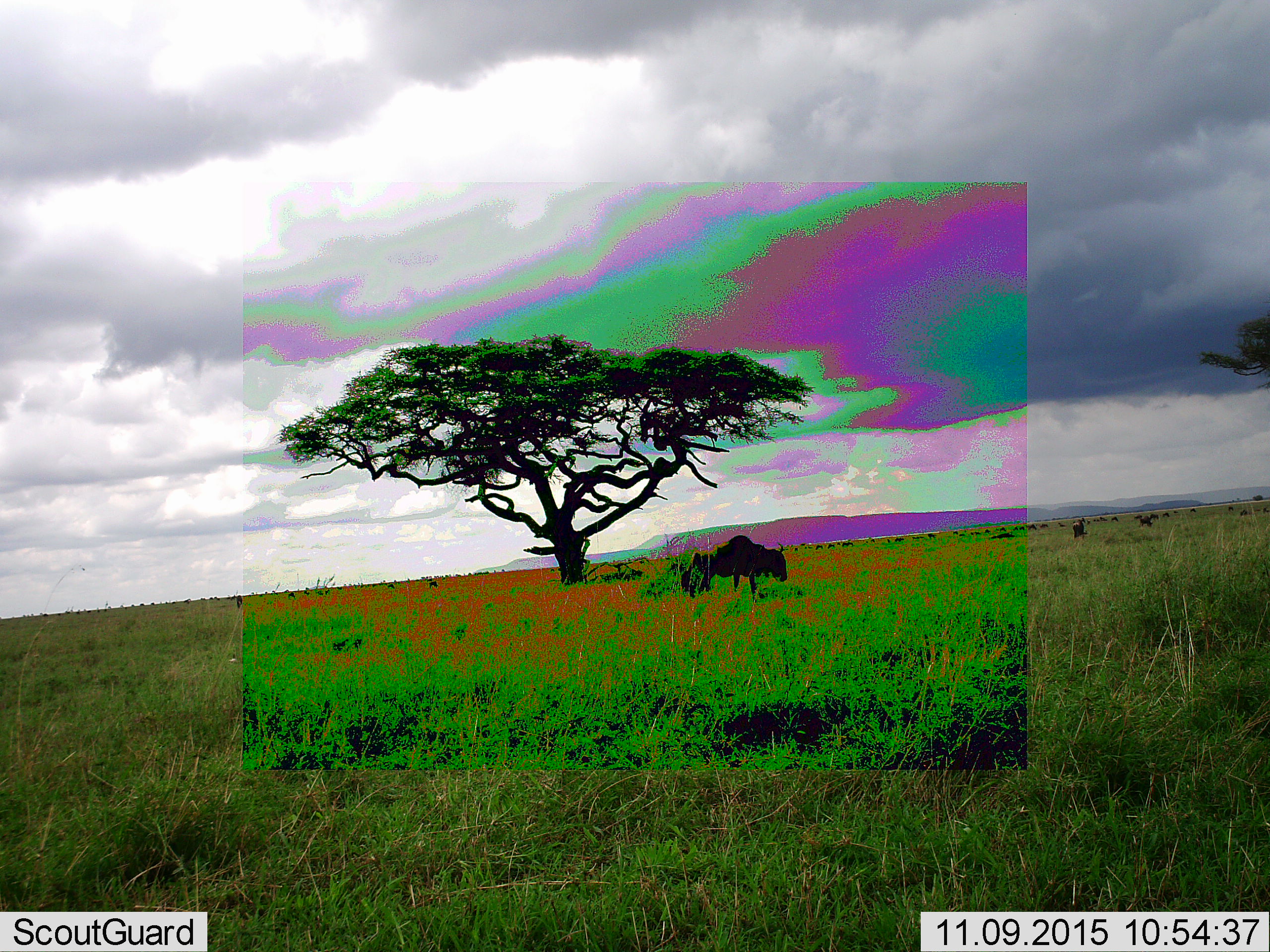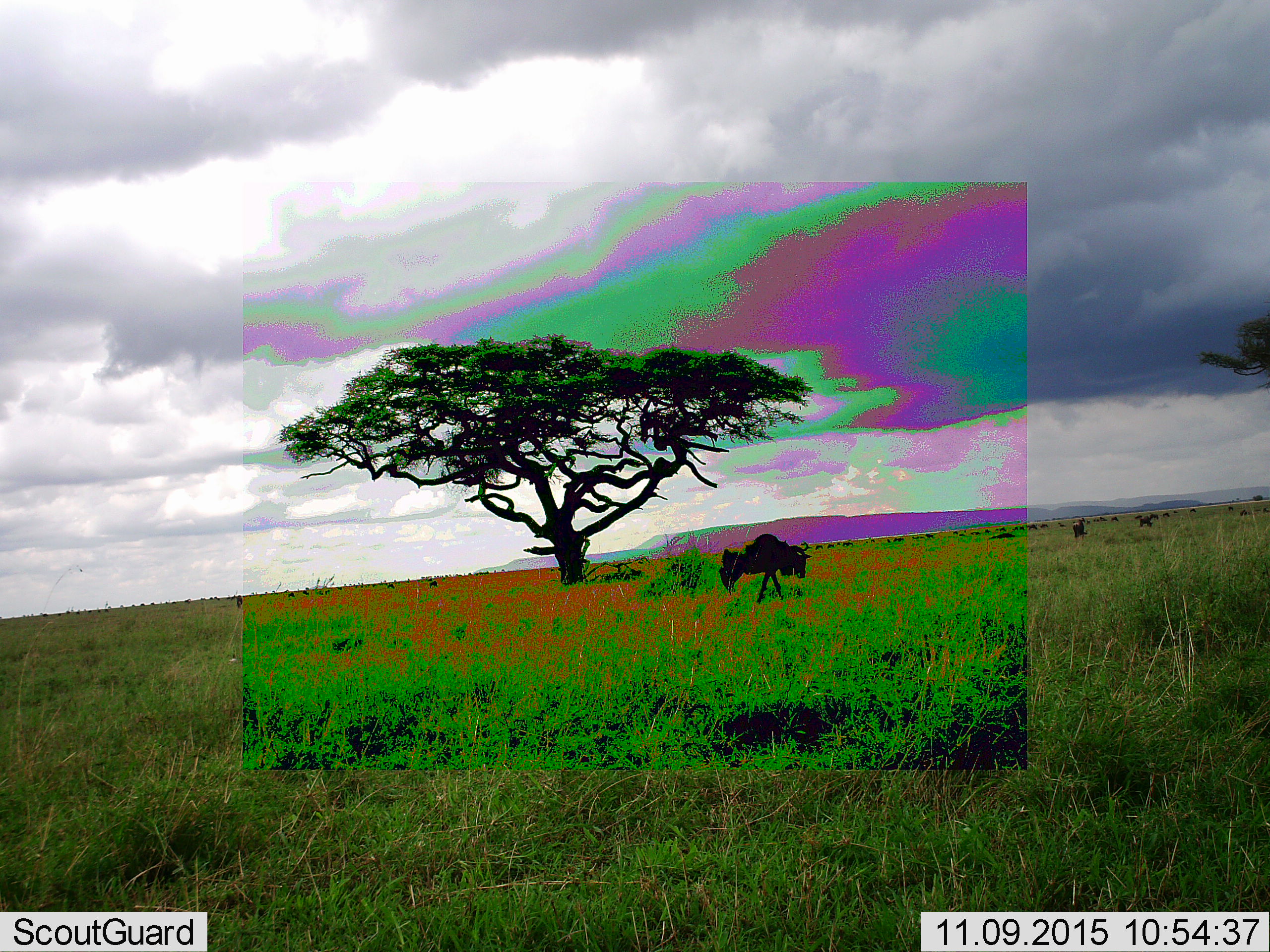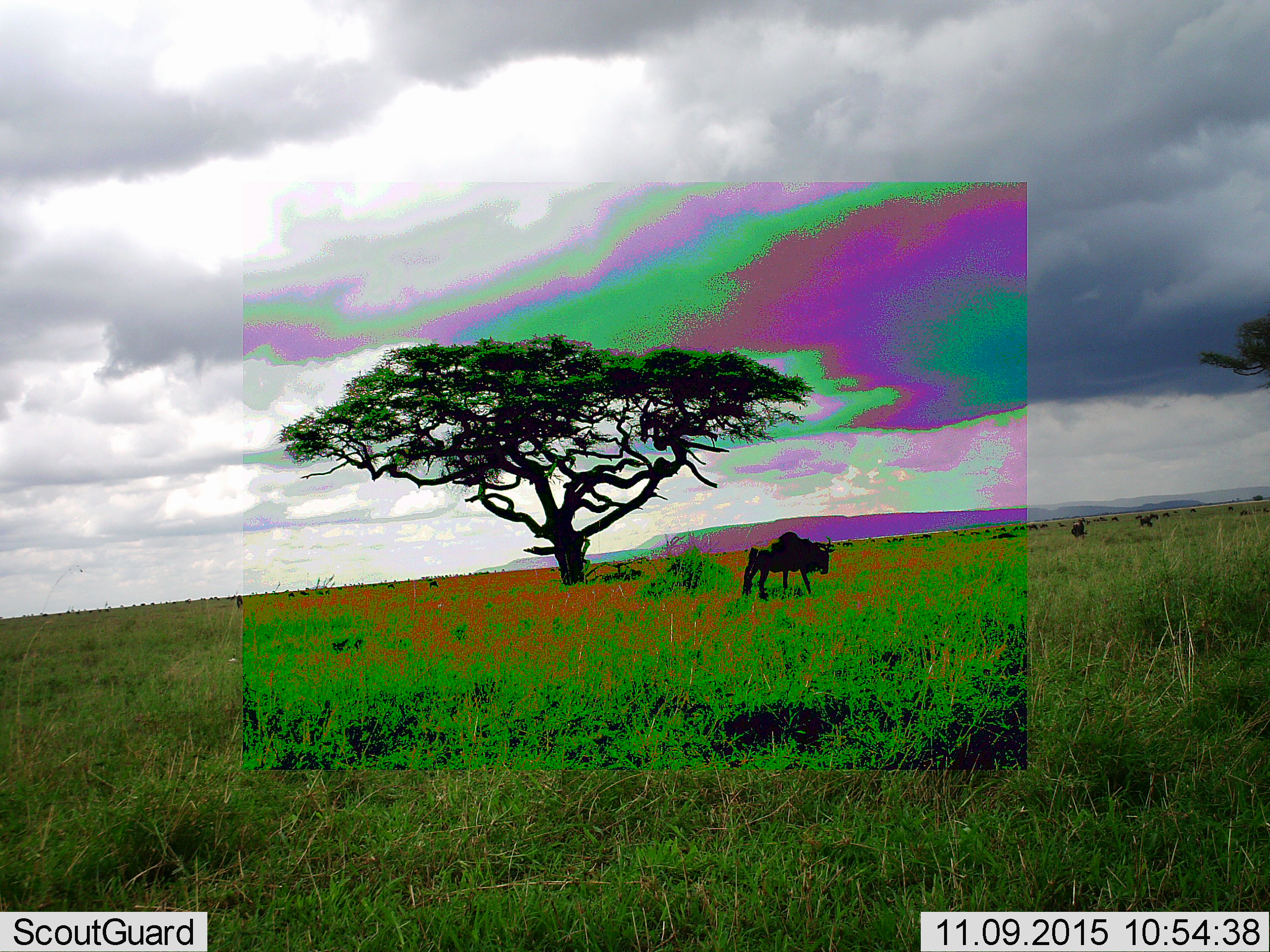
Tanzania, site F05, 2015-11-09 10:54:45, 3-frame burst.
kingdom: Animalia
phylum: Chordata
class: Mammalia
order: Artiodactyla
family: Bovidae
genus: Connochaetes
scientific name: Connochaetes taurinus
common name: blue wildebeest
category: wildebeest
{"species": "wildebeest (blue wildebeest) (Connochaetes taurinus)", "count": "11-50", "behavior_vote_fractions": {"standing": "67%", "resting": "13%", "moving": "73%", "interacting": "7%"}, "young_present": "20%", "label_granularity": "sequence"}